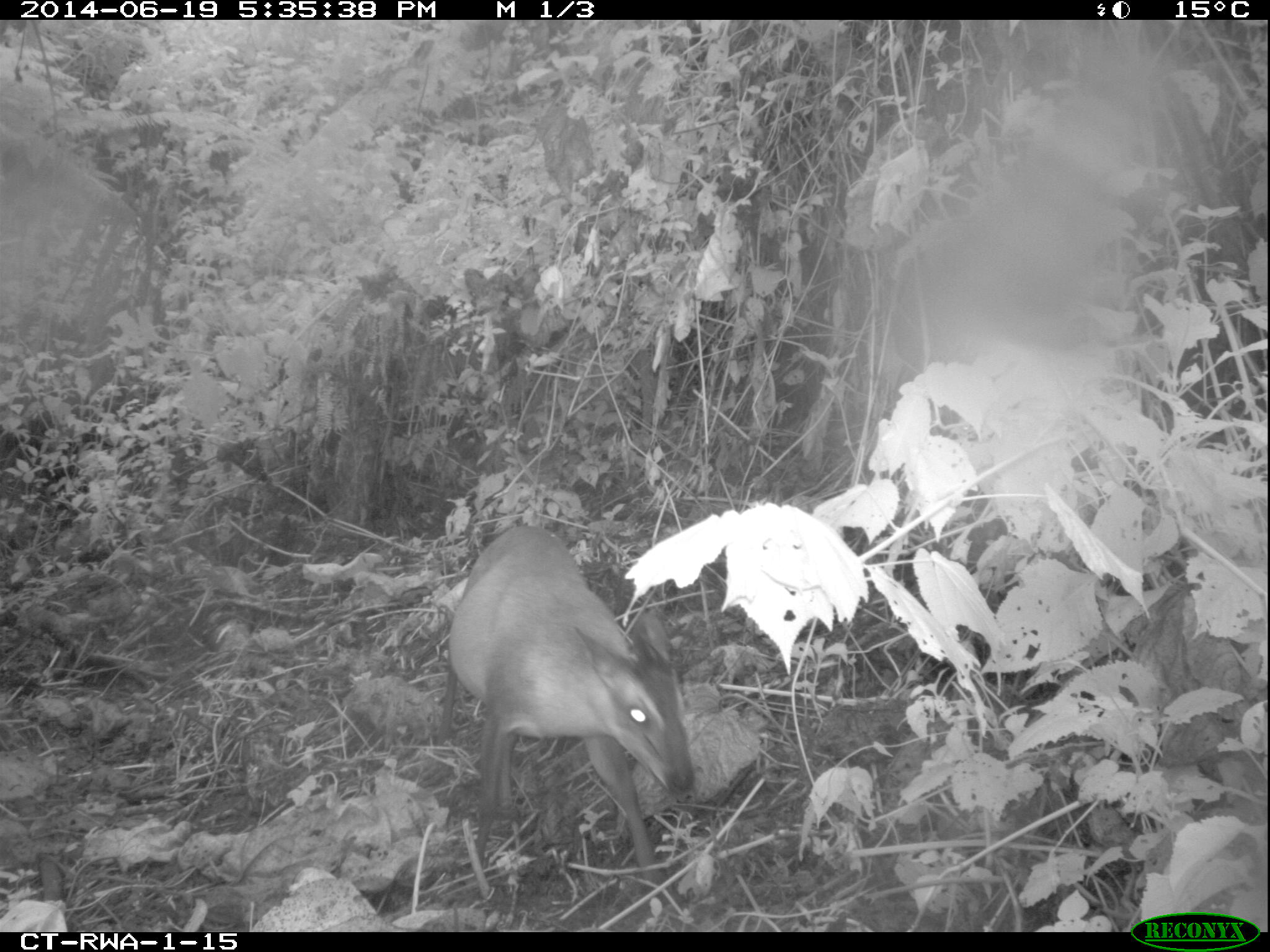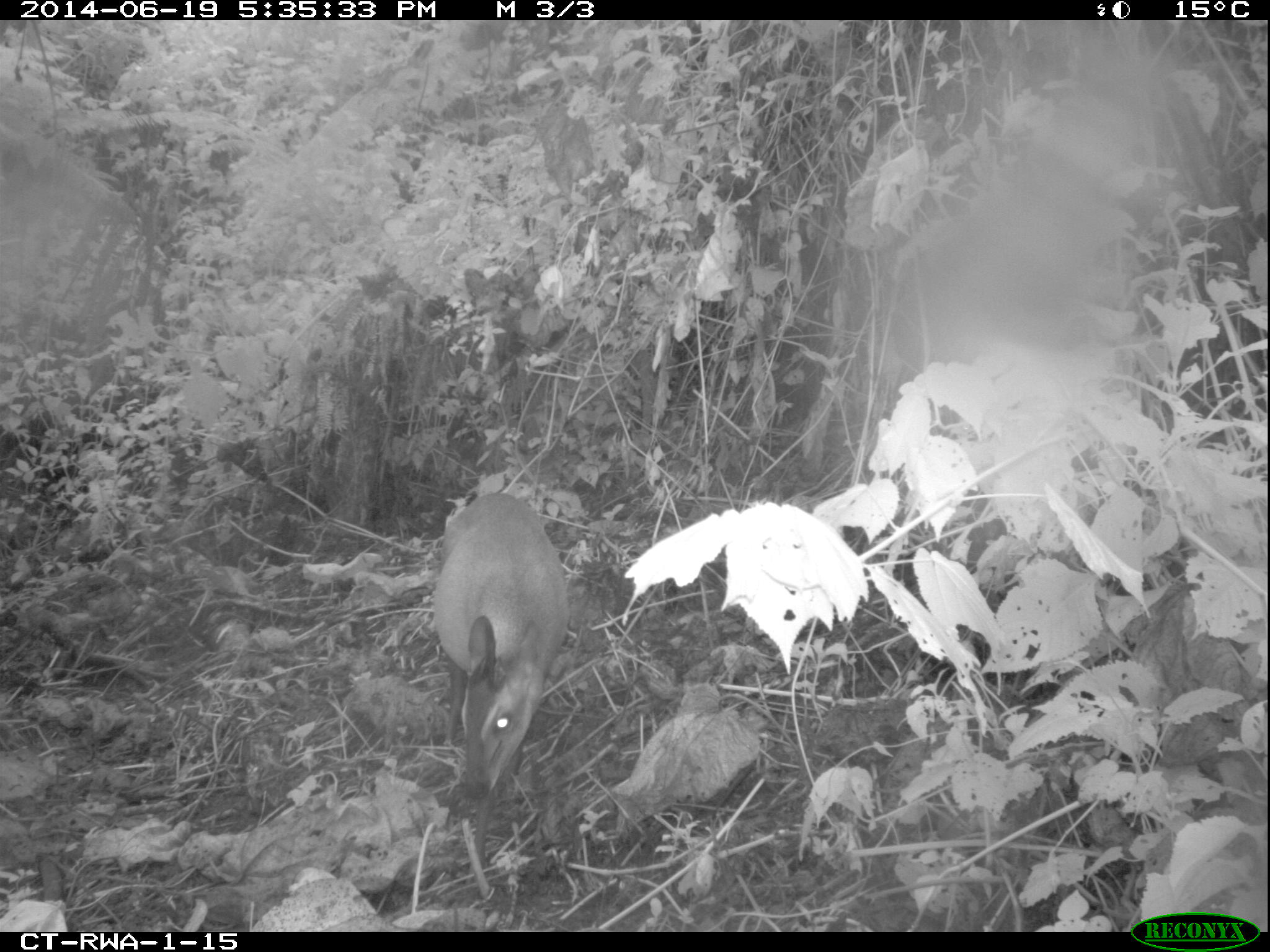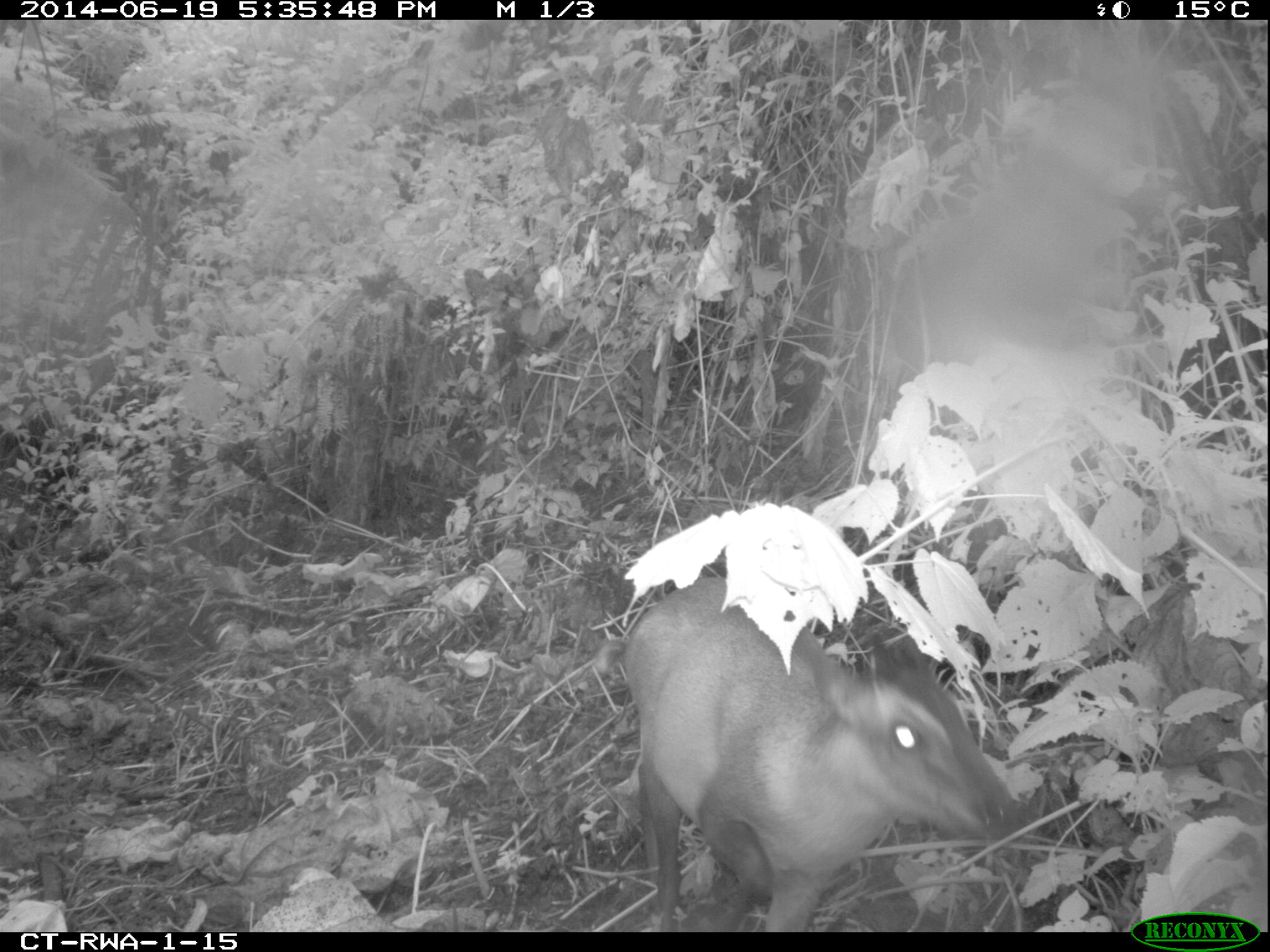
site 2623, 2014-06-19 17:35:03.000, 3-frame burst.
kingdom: Animalia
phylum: Chordata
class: Mammalia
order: Artiodactyla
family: Bovidae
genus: Cephalophus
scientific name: Cephalophus nigrifrons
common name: black-fronted duiker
Cephalophus nigrifrons (black-fronted duiker), count 1.